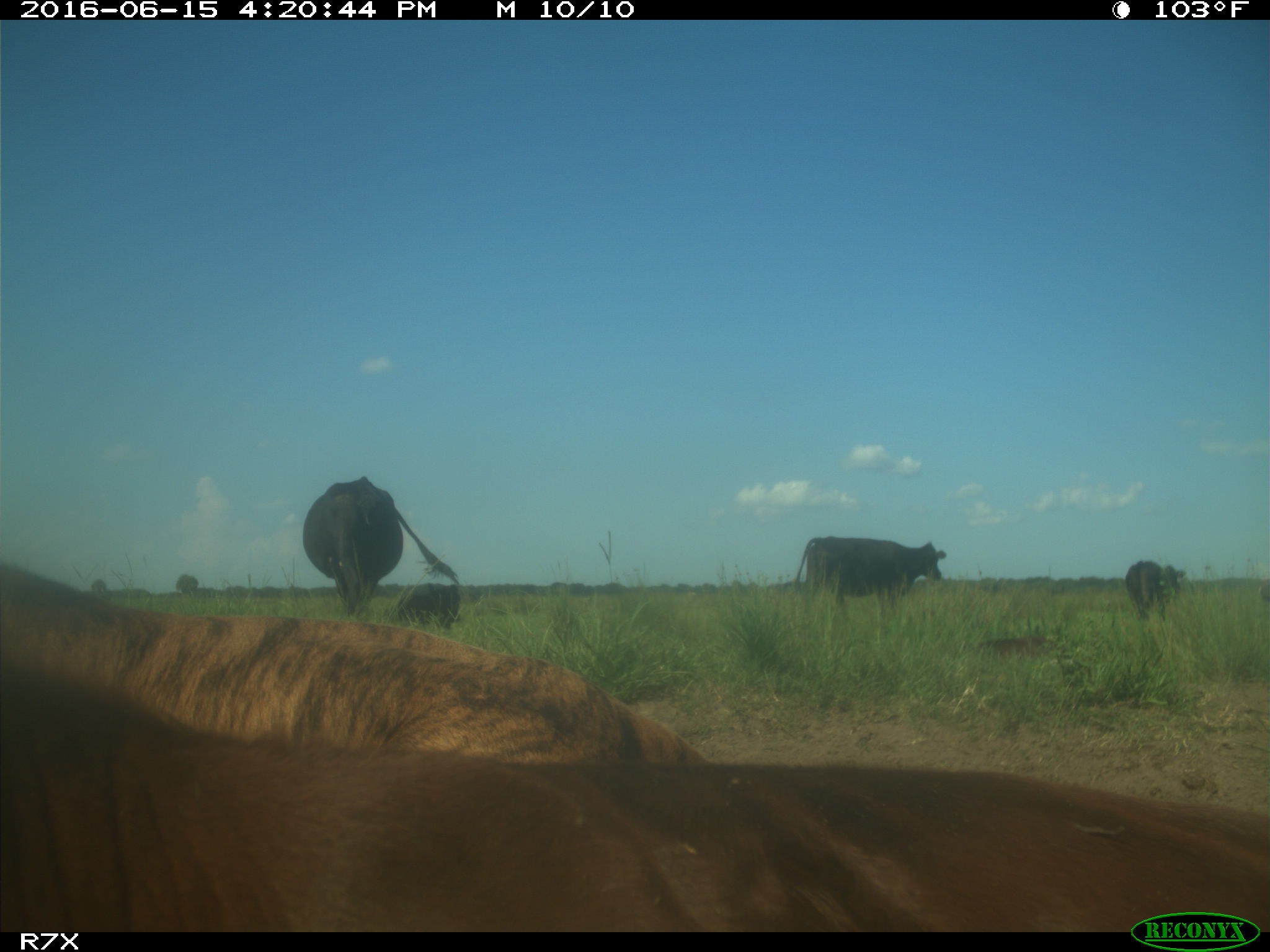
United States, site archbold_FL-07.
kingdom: Animalia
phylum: Chordata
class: Mammalia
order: Artiodactyla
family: Bovidae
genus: Bos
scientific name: Bos taurus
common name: domestic cow